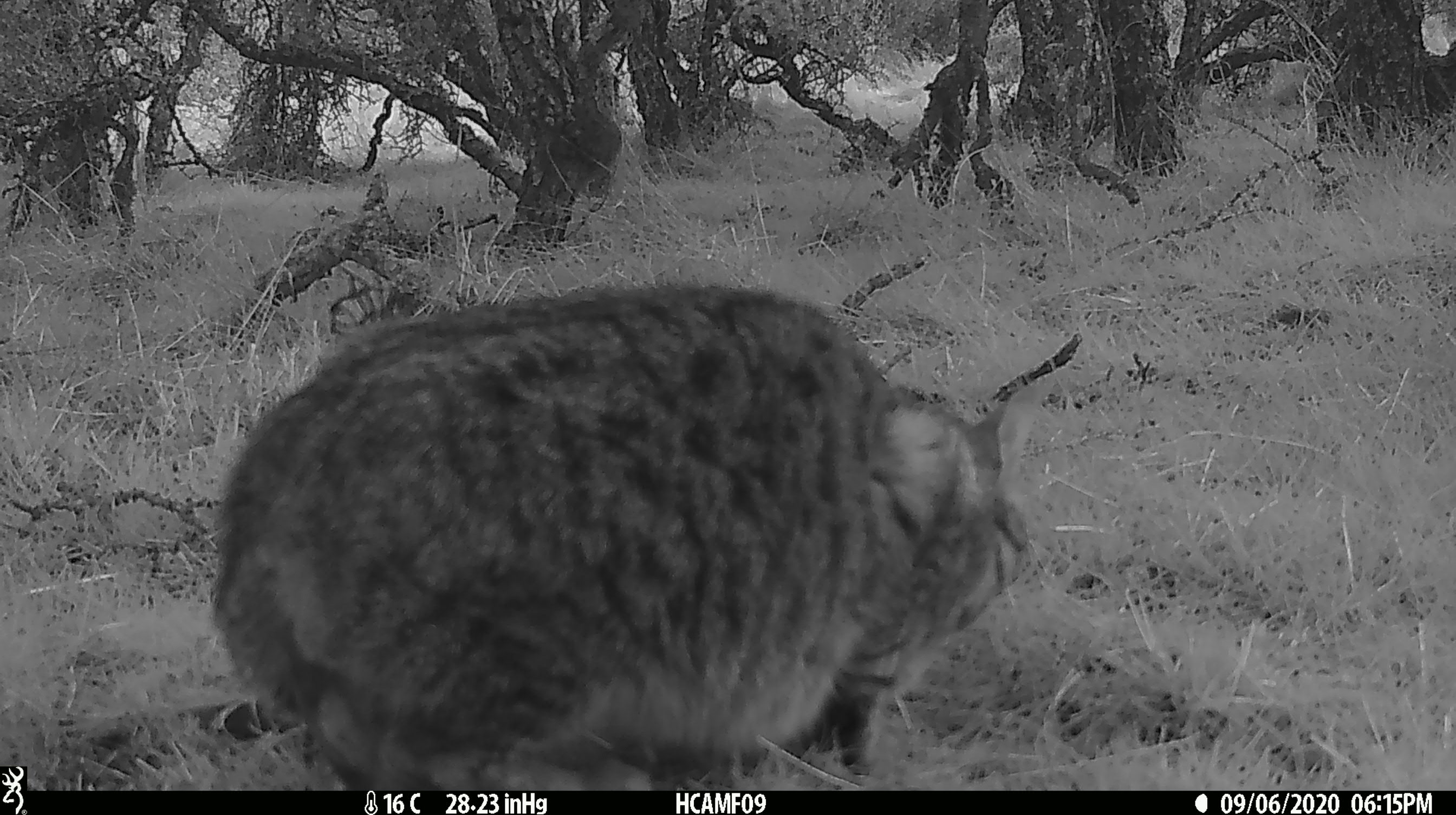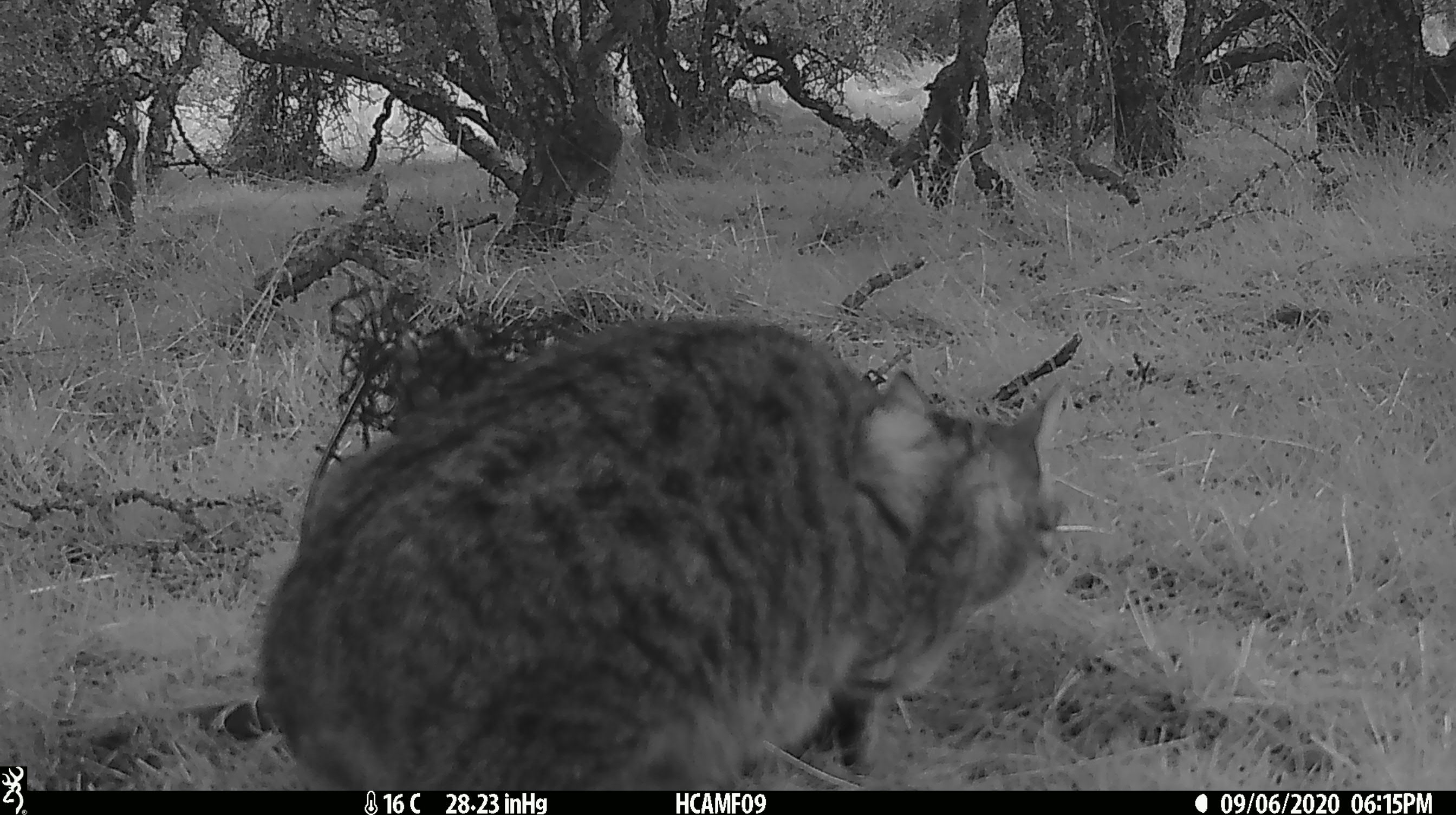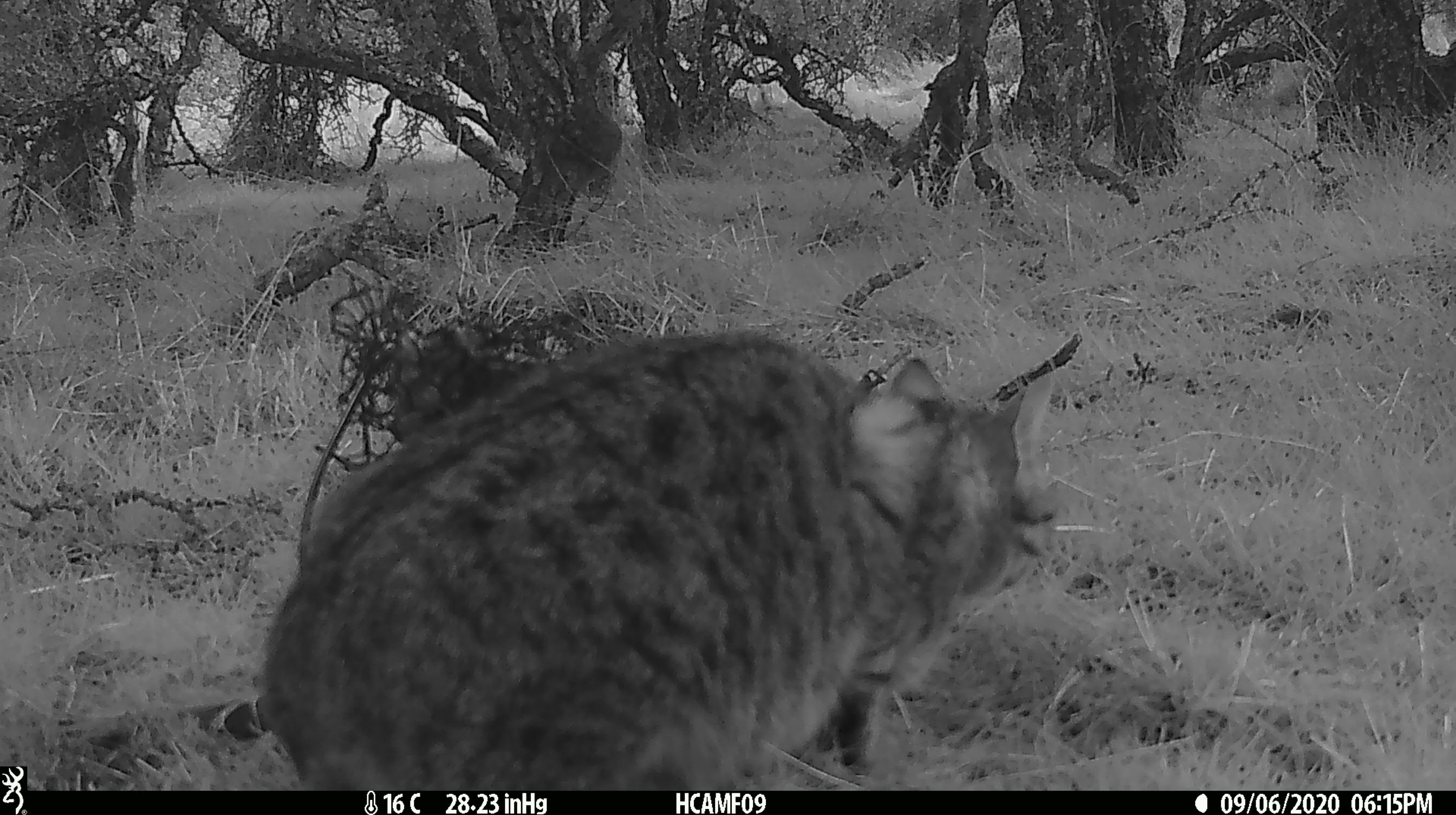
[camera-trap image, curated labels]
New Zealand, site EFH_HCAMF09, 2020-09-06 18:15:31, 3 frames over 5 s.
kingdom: Animalia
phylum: Chordata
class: Mammalia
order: Carnivora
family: Felidae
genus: Felis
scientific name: Felis catus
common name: domestic cat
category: cat